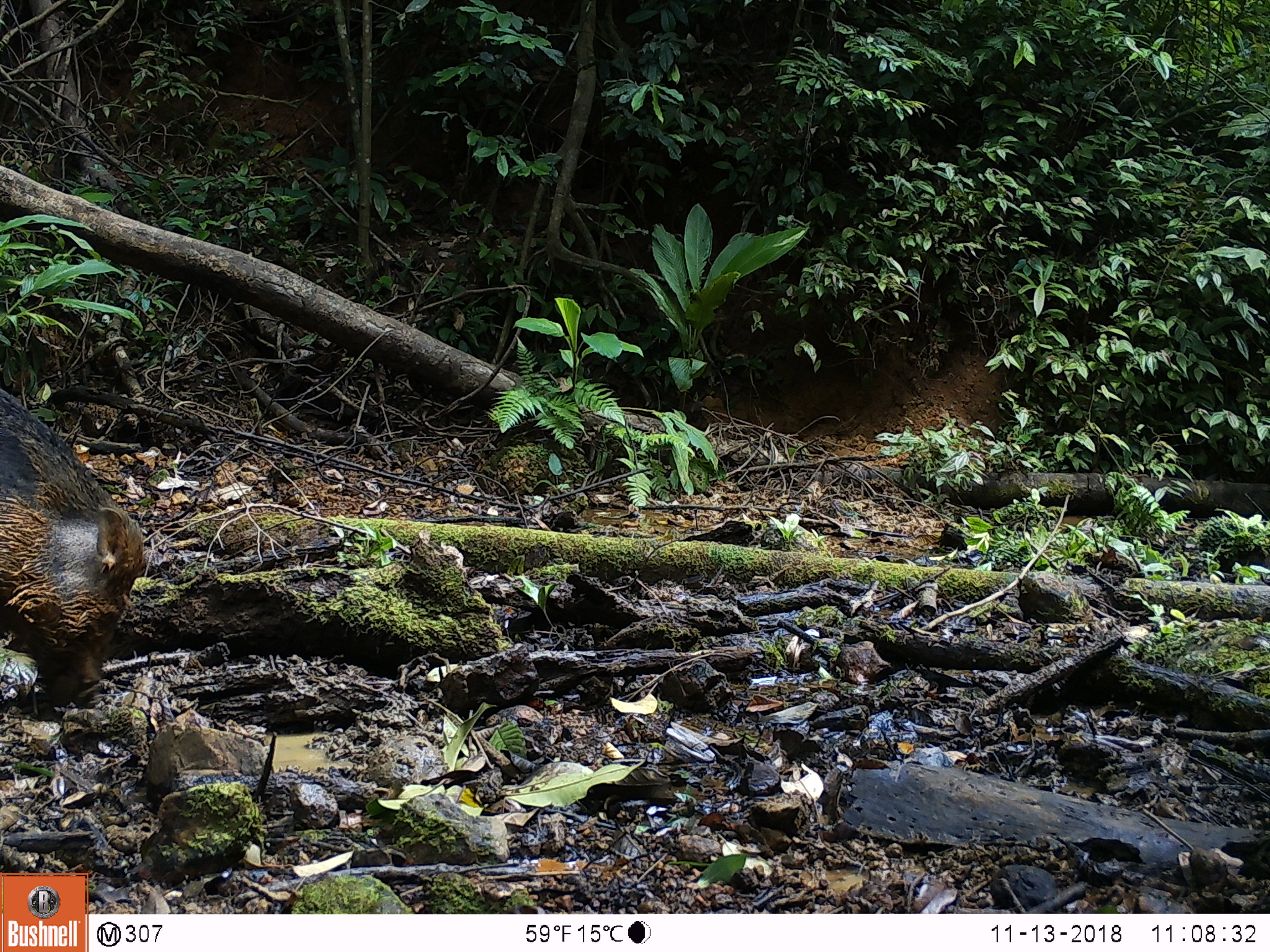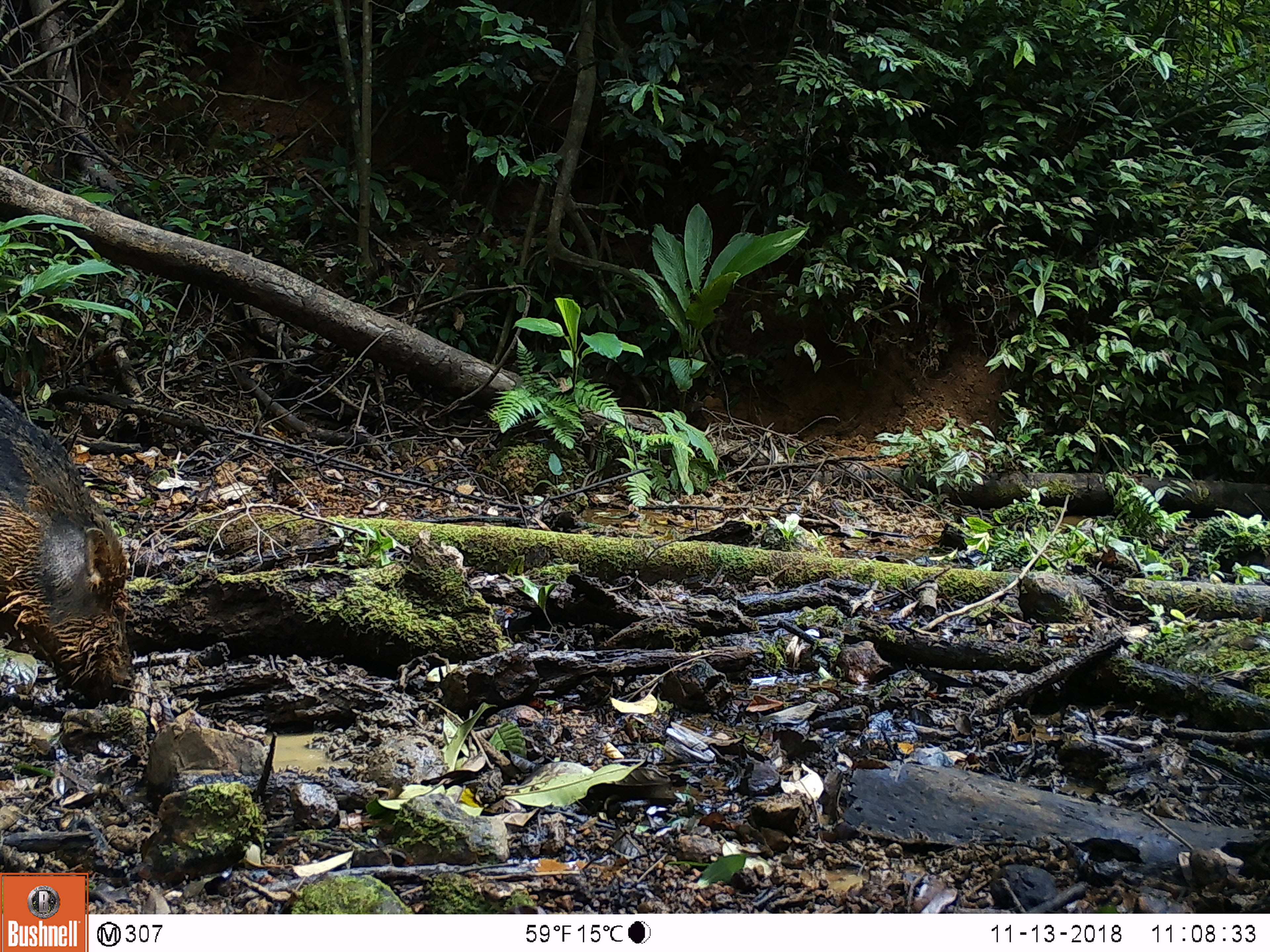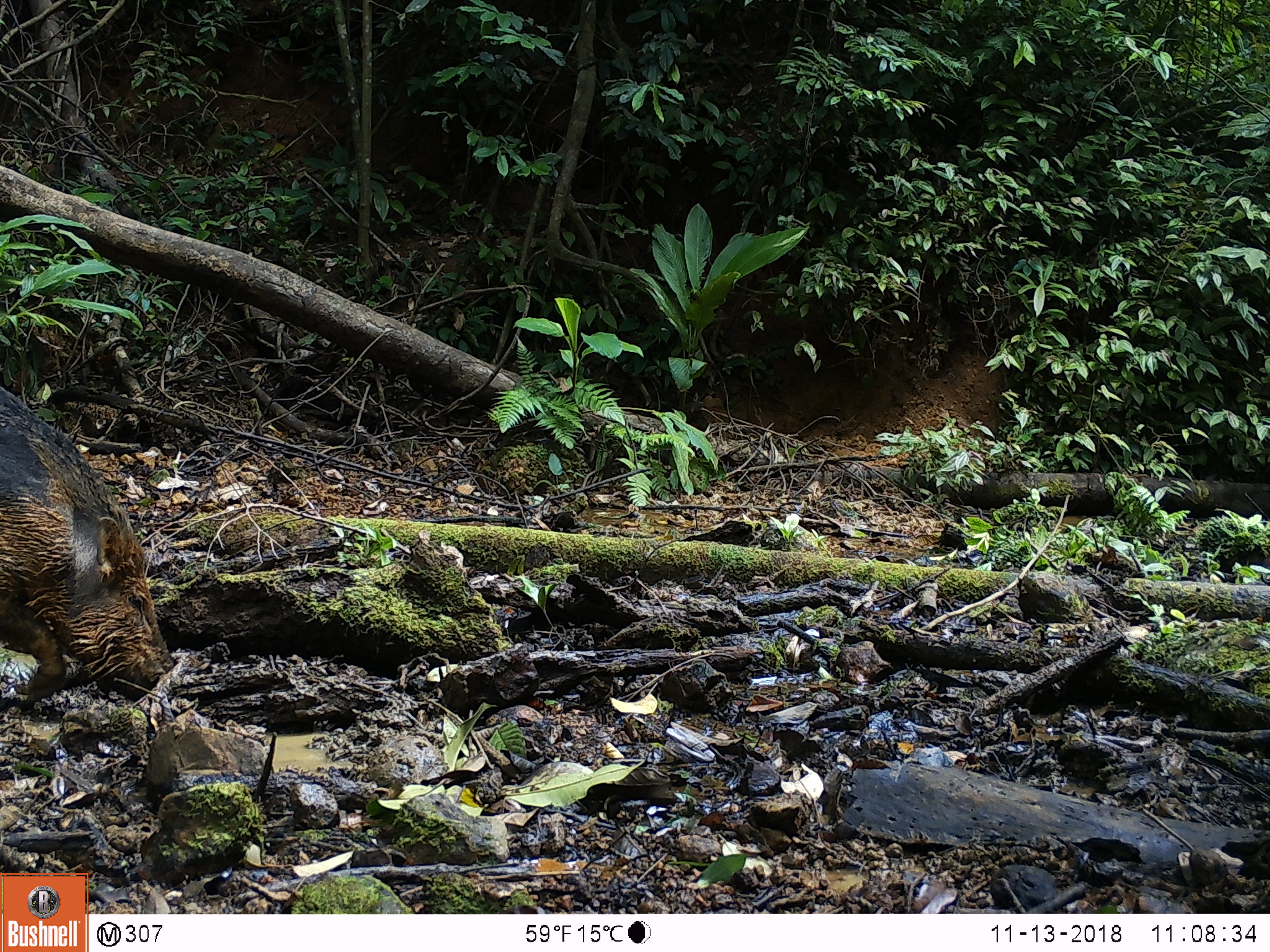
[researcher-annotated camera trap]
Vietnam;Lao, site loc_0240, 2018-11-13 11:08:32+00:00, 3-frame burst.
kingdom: Animalia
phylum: Chordata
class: Mammalia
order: Artiodactyla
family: Suidae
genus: Sus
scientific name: Sus scrofa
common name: eurasian wild pig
Eurasian wild pig (Sus scrofa). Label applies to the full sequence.